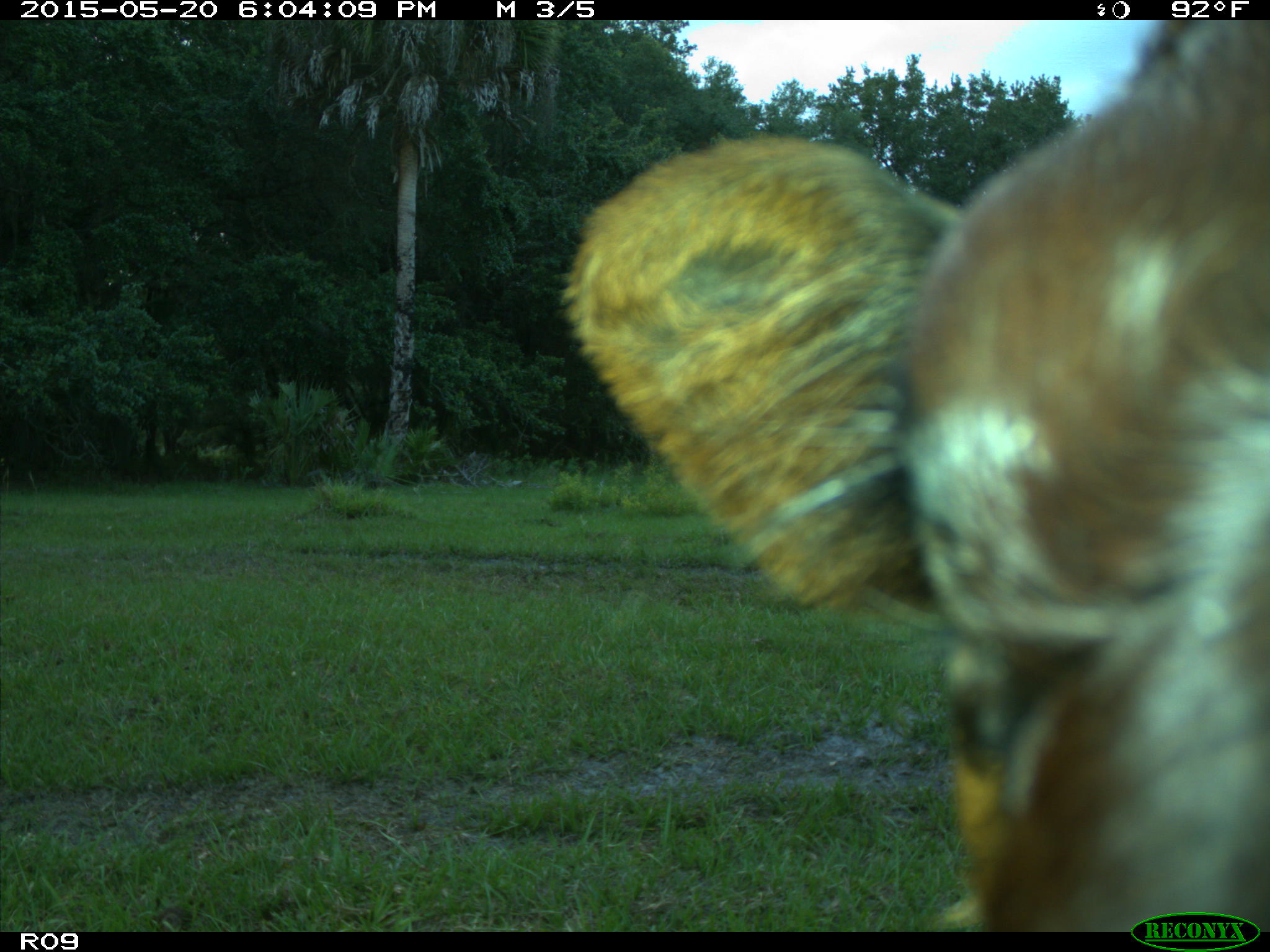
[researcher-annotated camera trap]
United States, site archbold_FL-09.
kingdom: Animalia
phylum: Chordata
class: Mammalia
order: Artiodactyla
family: Bovidae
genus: Bos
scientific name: Bos taurus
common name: domestic cow